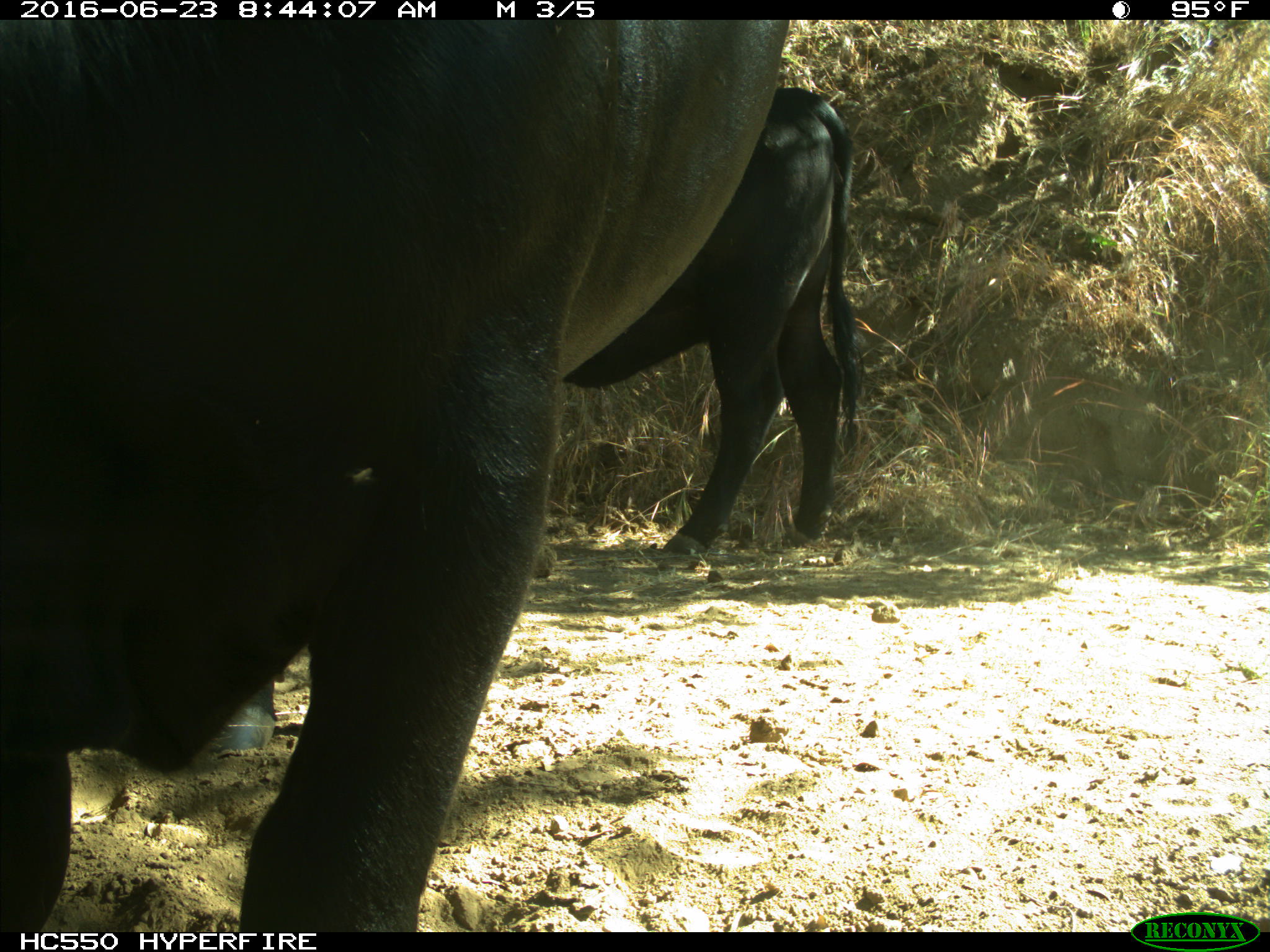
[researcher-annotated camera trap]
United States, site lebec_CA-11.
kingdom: Animalia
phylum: Chordata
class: Mammalia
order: Artiodactyla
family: Bovidae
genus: Bos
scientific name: Bos taurus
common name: domestic cow